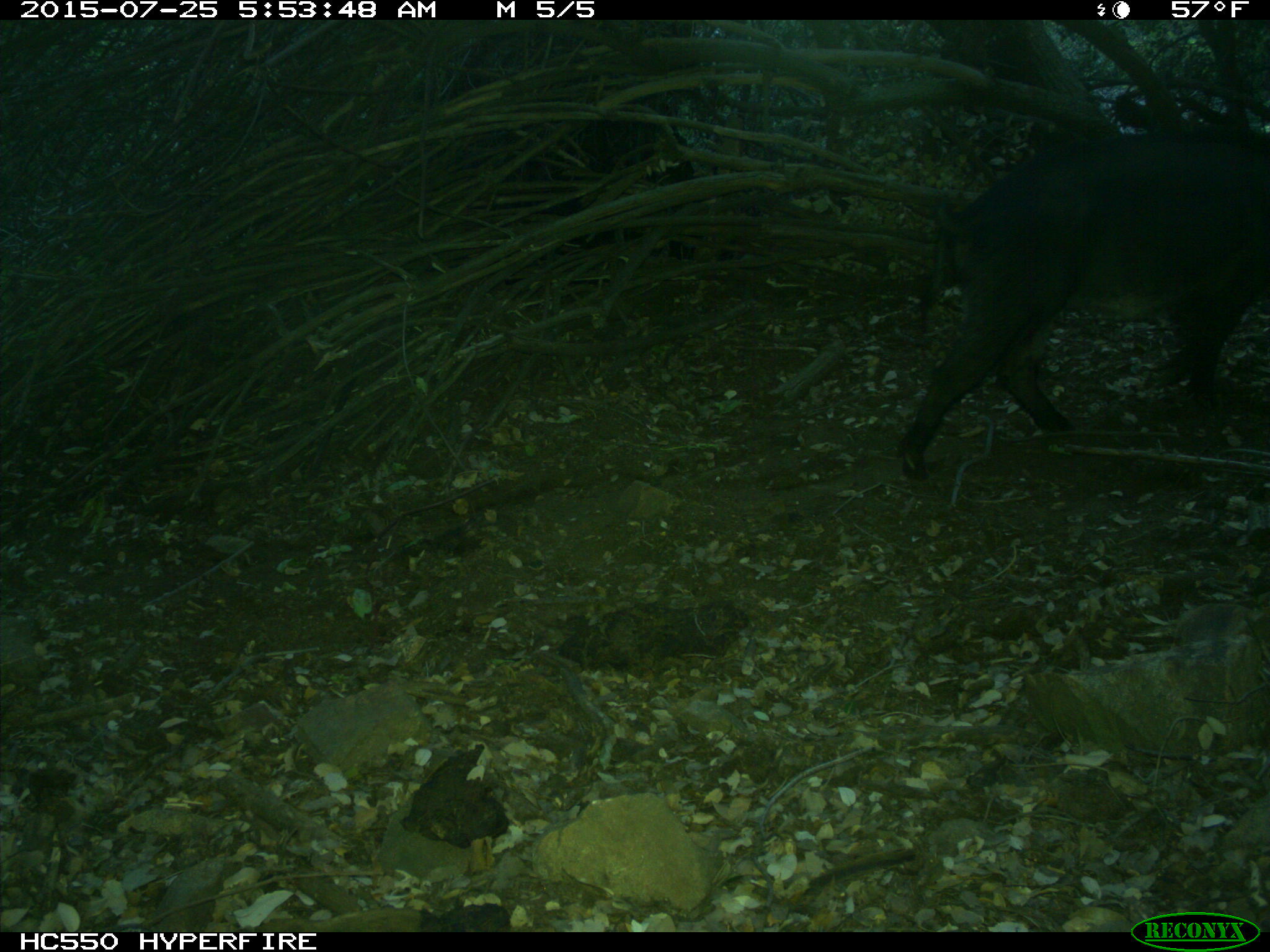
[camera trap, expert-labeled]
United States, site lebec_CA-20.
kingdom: Animalia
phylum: Chordata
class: Mammalia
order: Artiodactyla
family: Suidae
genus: Sus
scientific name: Sus scrofa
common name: wild boar